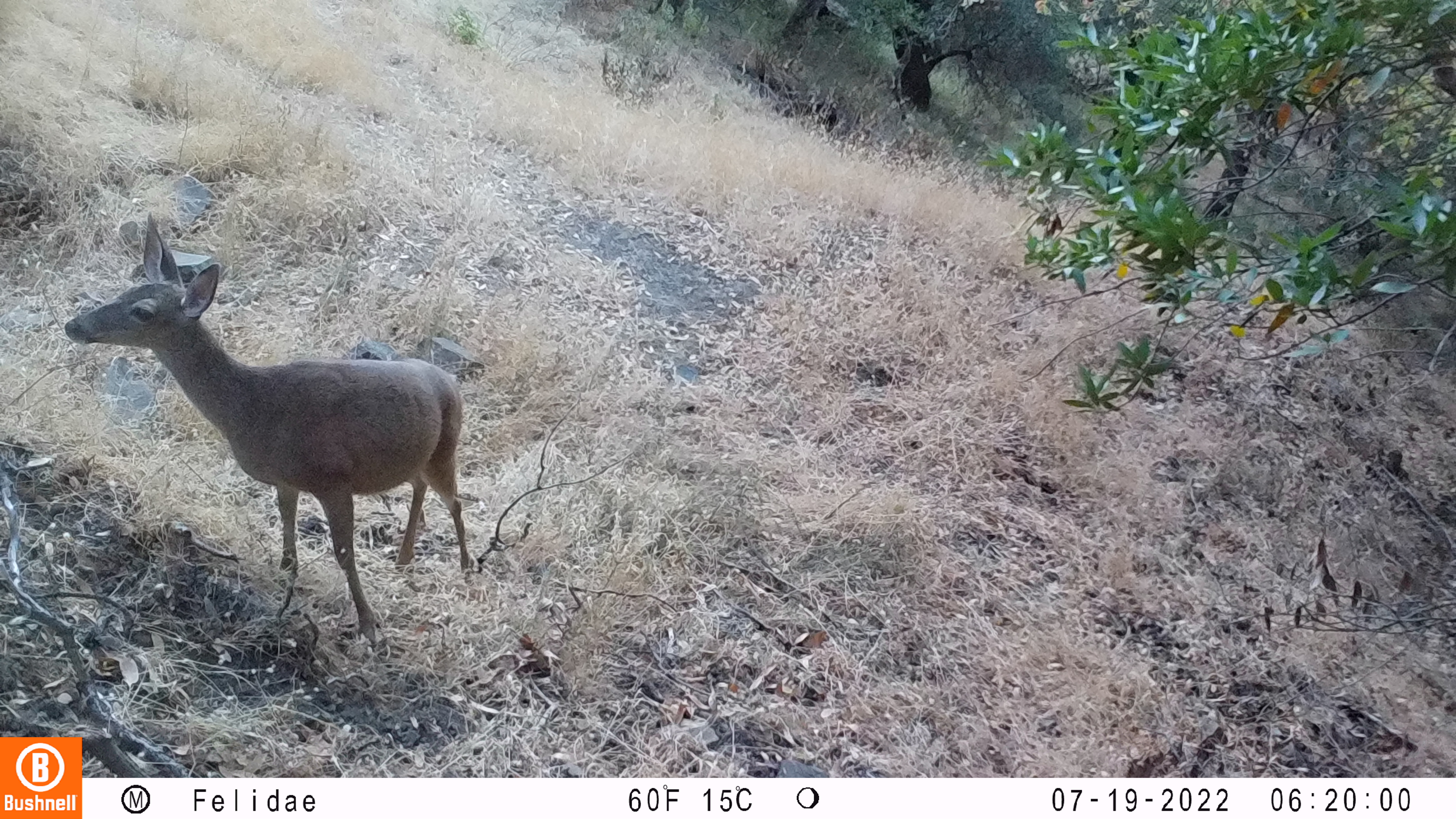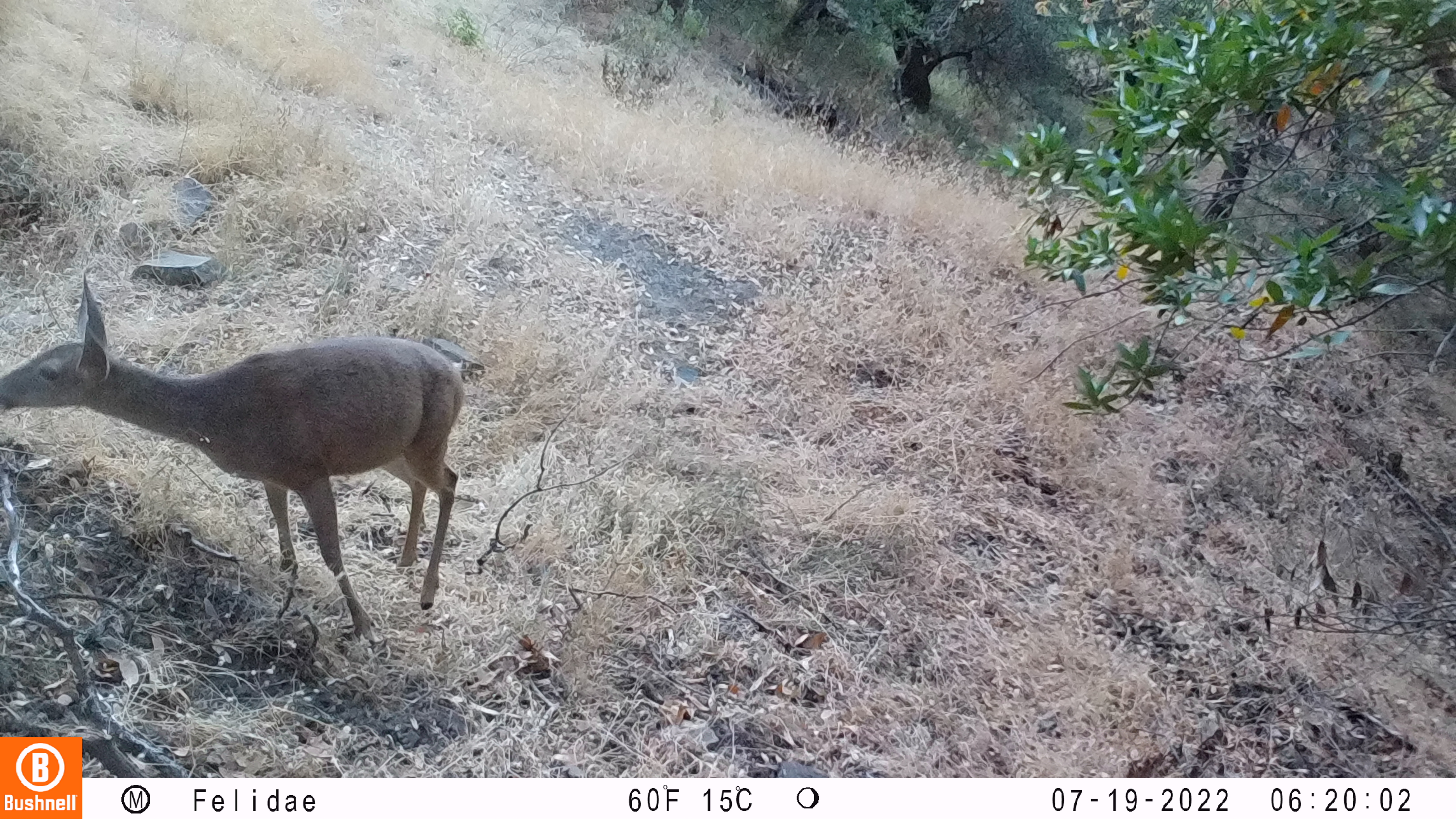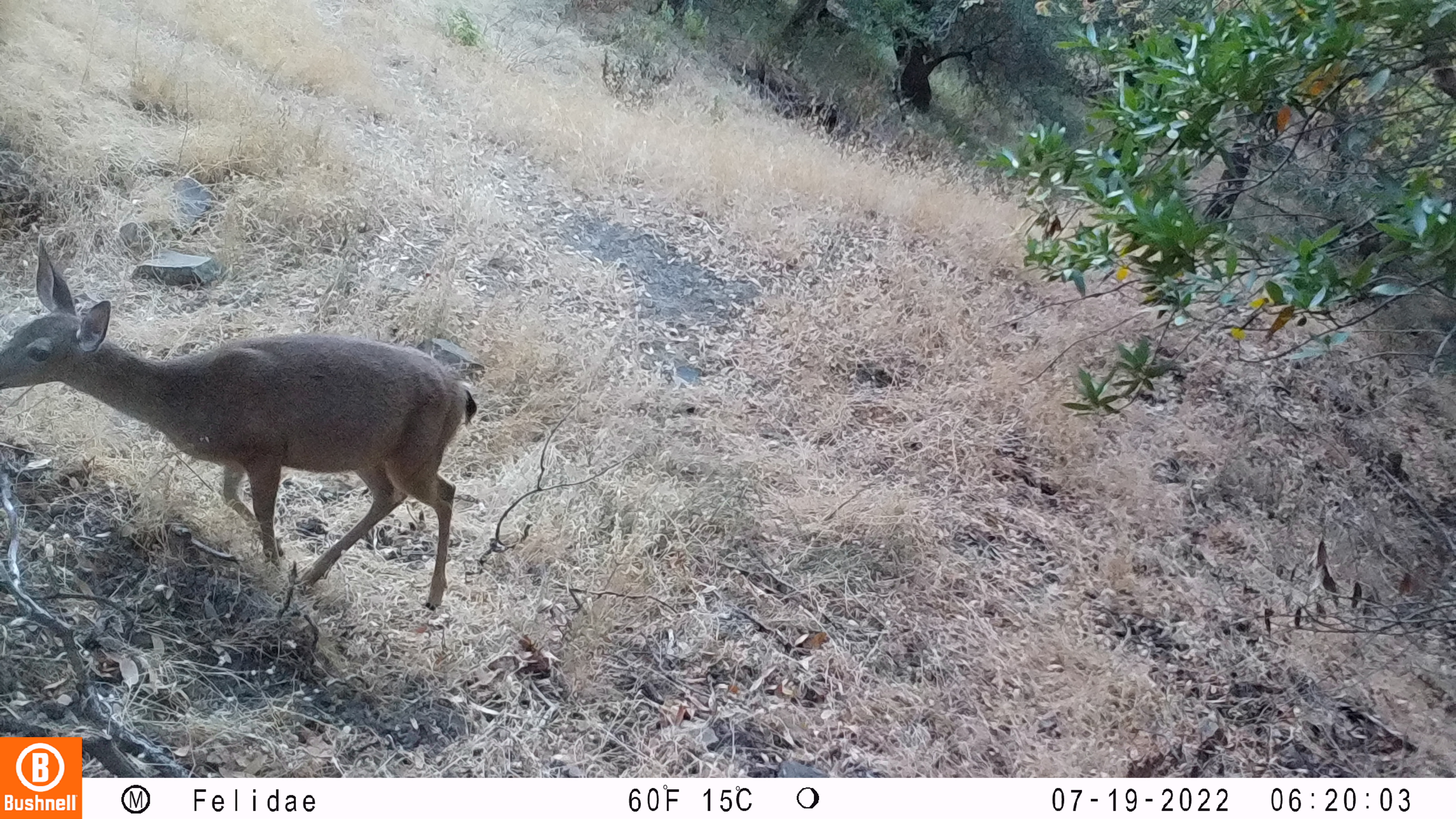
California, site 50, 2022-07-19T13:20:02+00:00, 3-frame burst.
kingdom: Animalia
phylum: Chordata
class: Mammalia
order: Artiodactyla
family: Cervidae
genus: Odocoileus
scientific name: Odocoileus hemionus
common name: mule deer